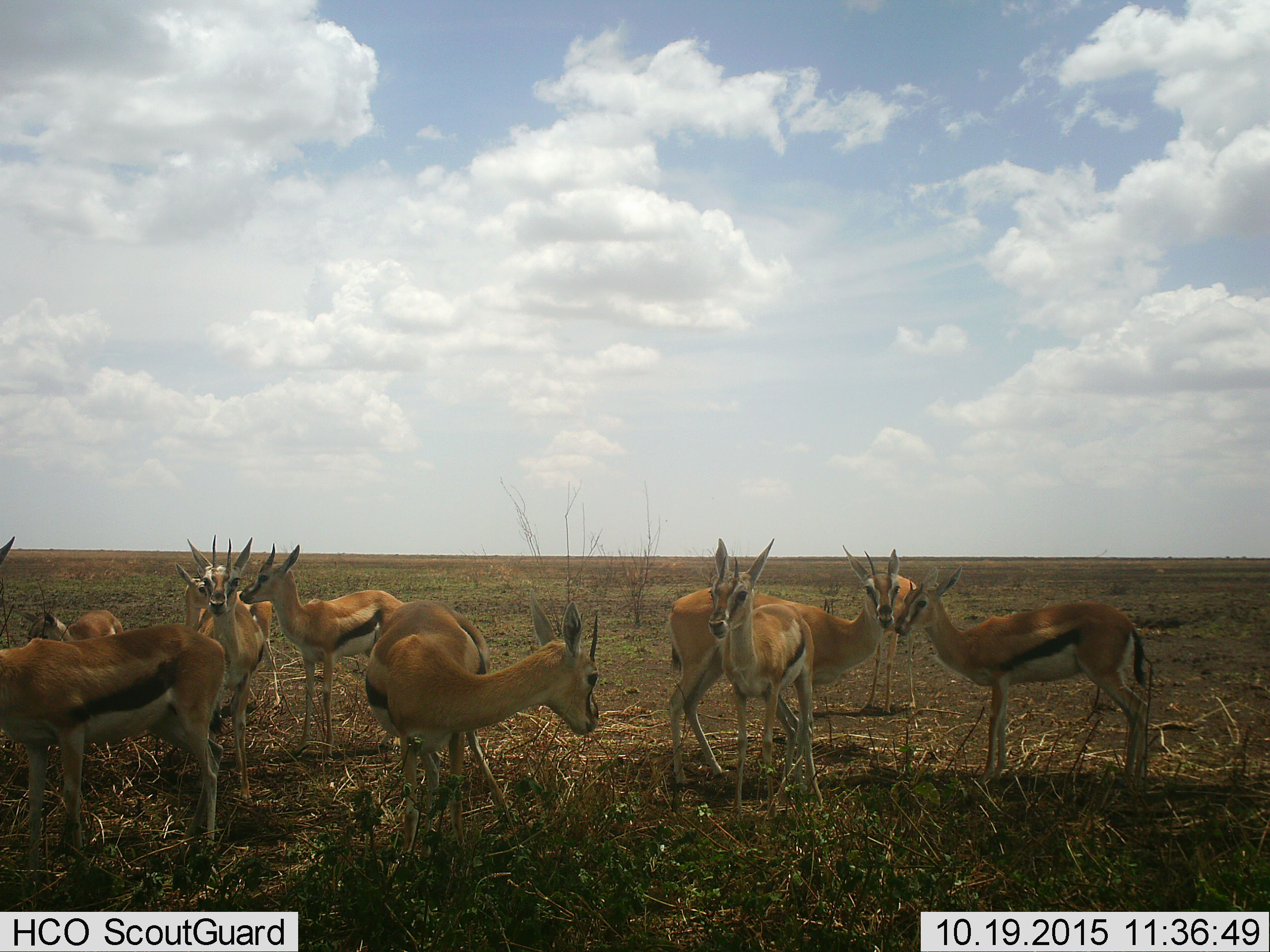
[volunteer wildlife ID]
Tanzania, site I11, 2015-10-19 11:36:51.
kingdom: Animalia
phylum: Chordata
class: Mammalia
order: Artiodactyla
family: Bovidae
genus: Eudorcas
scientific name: Eudorcas thomsonii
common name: thomson's gazelle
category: gazellethomsons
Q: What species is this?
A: Gazellethomsons (thomson's gazelle) (Eudorcas thomsonii).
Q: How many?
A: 10.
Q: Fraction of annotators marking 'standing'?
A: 100%.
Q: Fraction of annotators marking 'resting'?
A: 0%.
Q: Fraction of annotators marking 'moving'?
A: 20%.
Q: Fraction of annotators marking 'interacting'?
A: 20%.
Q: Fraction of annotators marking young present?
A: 20%.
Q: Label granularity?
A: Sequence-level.